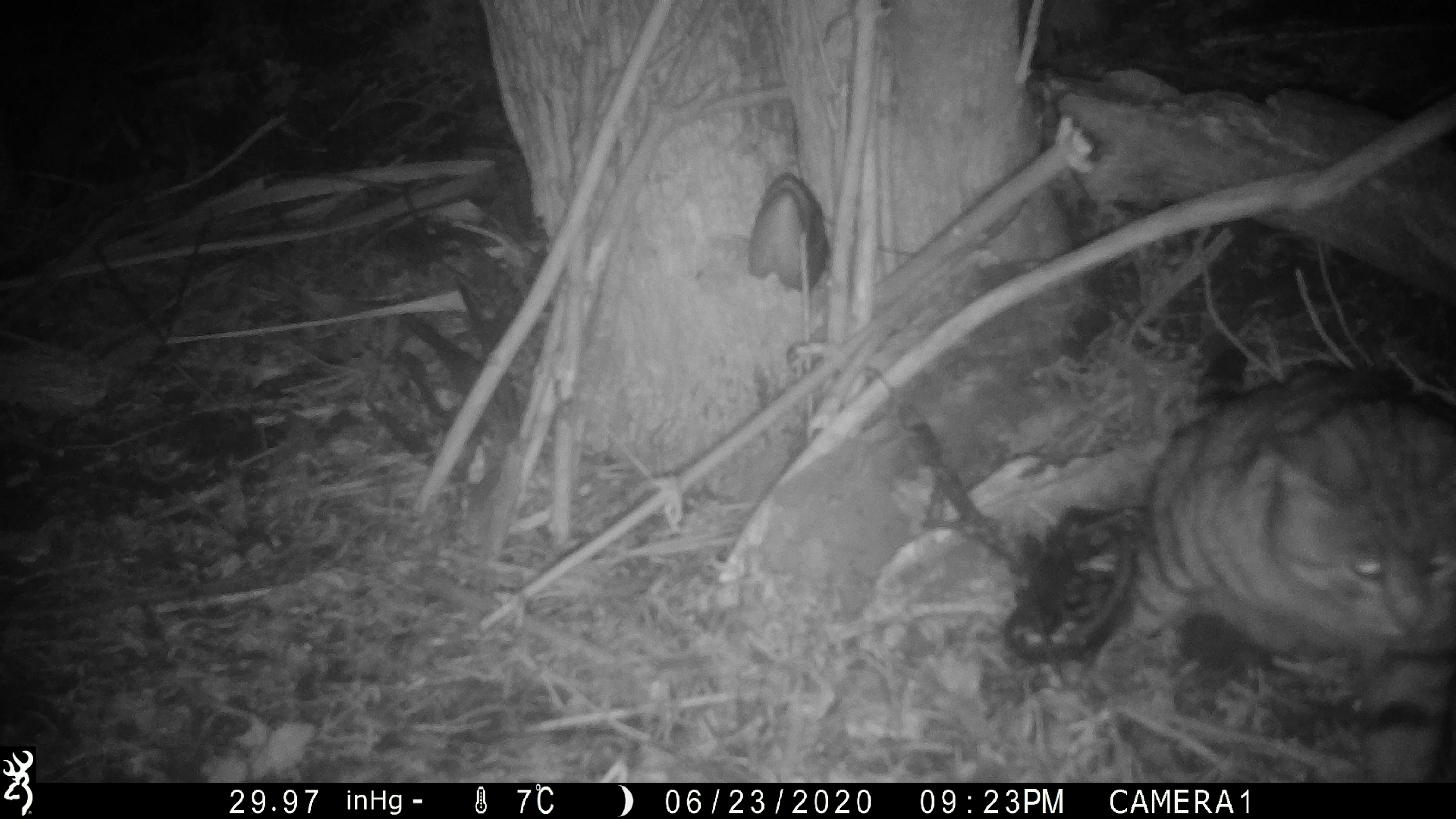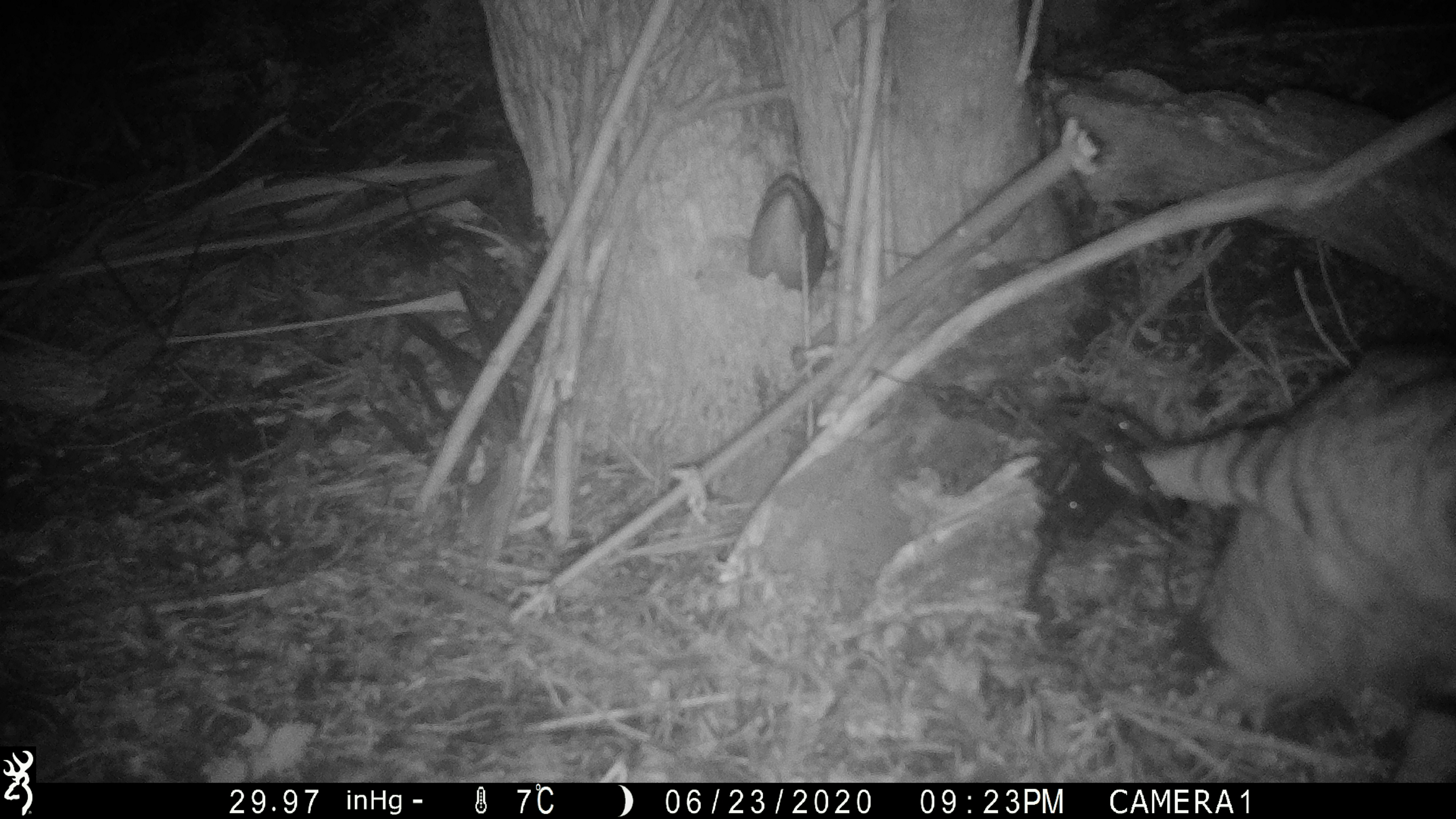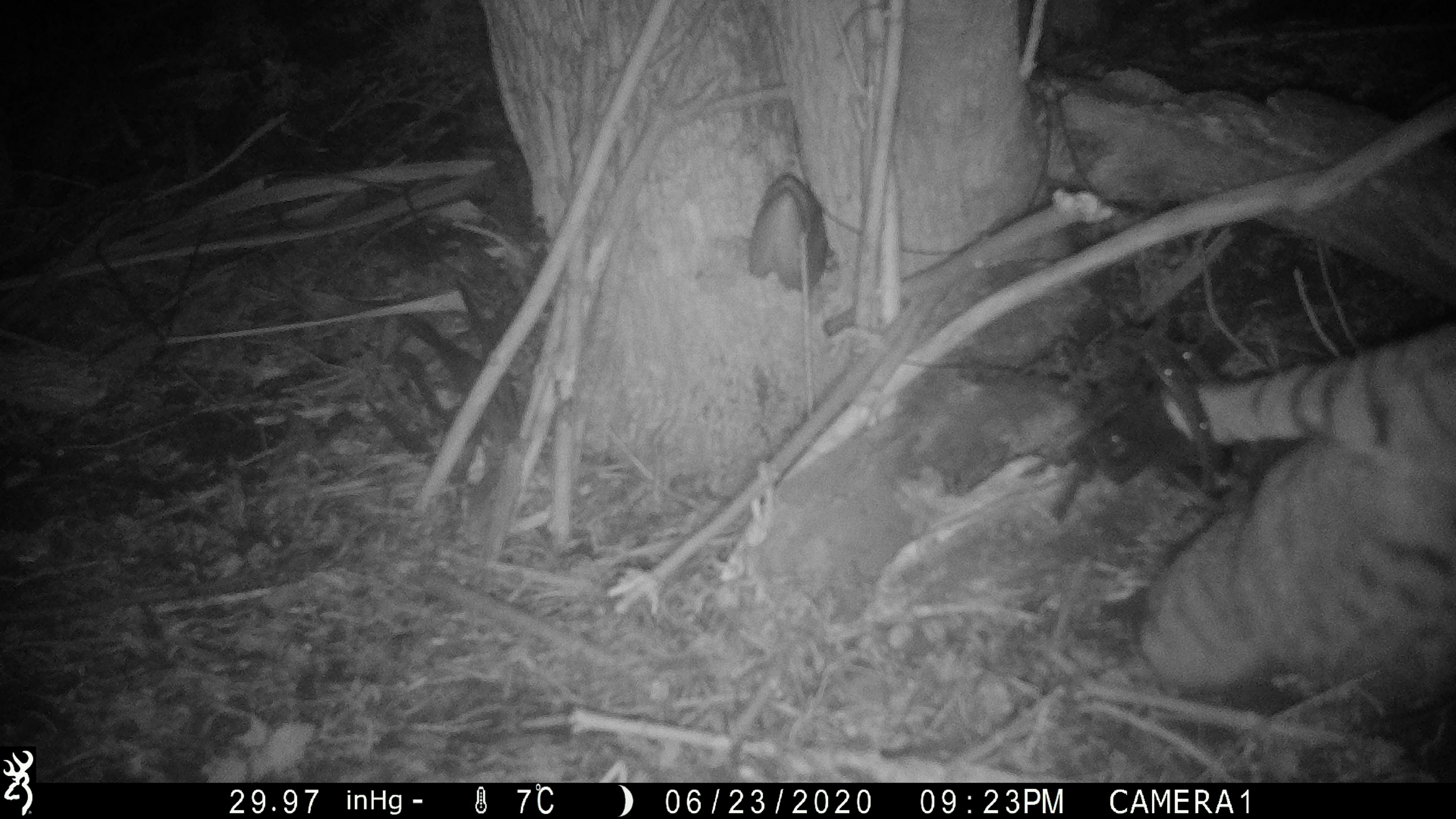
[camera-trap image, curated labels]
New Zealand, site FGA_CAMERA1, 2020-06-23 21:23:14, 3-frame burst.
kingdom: Animalia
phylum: Chordata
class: Mammalia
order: Carnivora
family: Felidae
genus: Felis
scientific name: Felis catus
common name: domestic cat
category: cat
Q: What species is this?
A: Cat (domestic cat) (Felis catus).